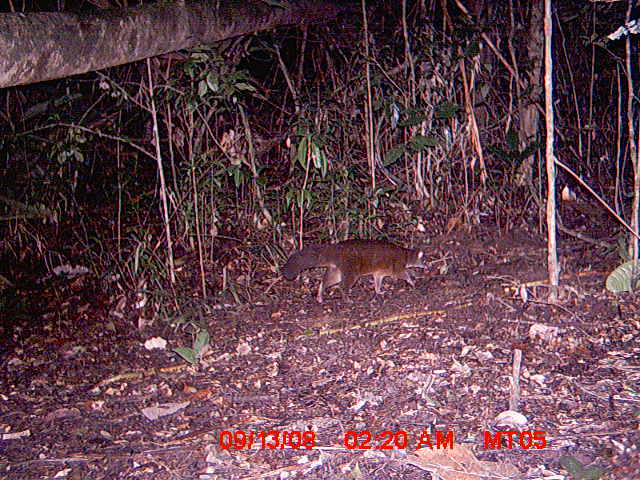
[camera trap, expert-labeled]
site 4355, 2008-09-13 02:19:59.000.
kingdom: Animalia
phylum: Chordata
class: Aves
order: Cuculiformes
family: Cuculidae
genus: Coua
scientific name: Coua serriana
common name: red-breasted coua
Coua serriana (red-breasted coua), count 1.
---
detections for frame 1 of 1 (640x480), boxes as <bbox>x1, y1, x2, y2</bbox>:
coua serriana: <bbox>281, 238, 432, 303</bbox>